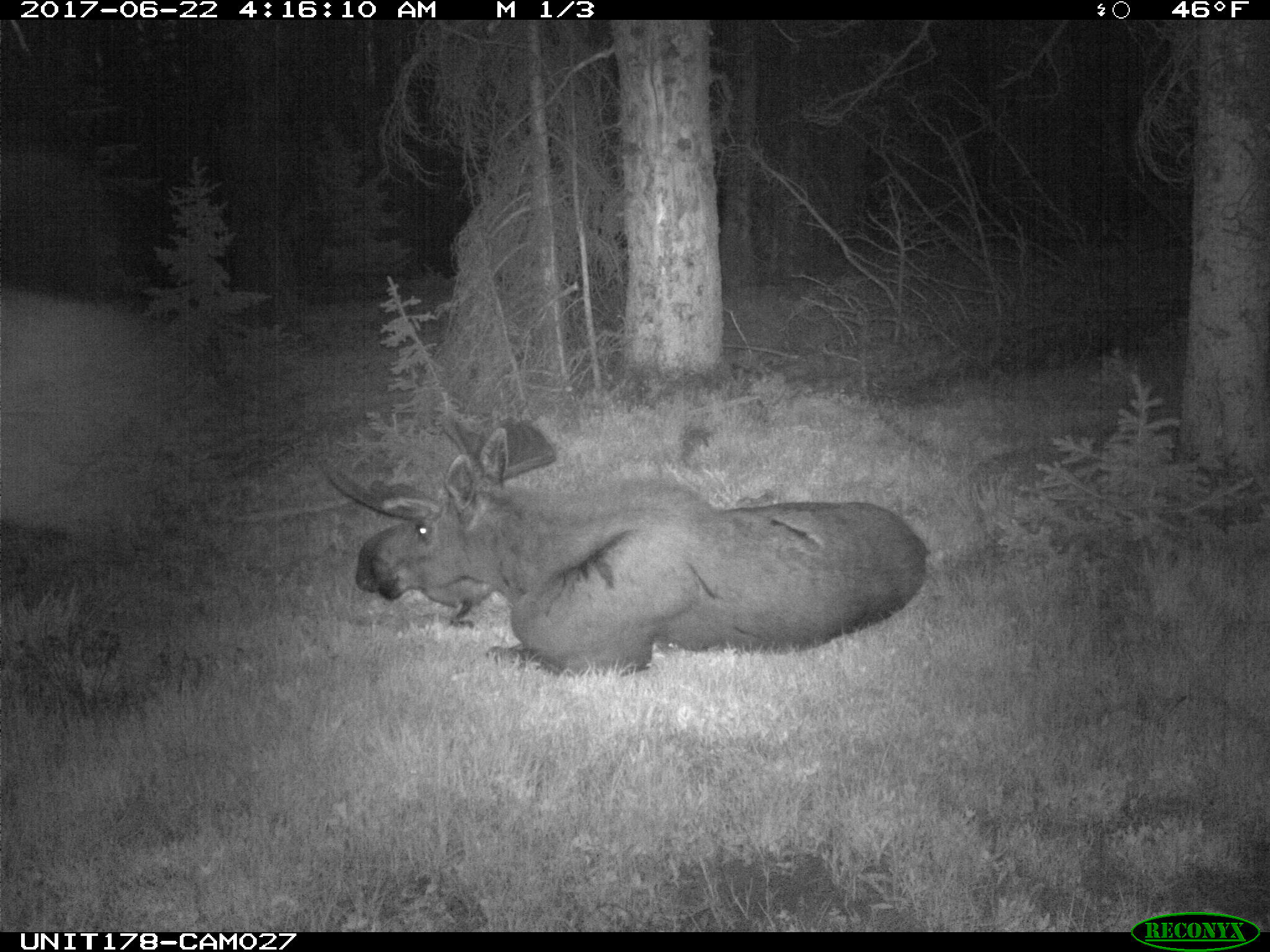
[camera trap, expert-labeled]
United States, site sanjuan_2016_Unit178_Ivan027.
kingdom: Animalia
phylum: Chordata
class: Mammalia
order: Artiodactyla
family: Cervidae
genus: Alces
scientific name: Alces alces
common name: moose